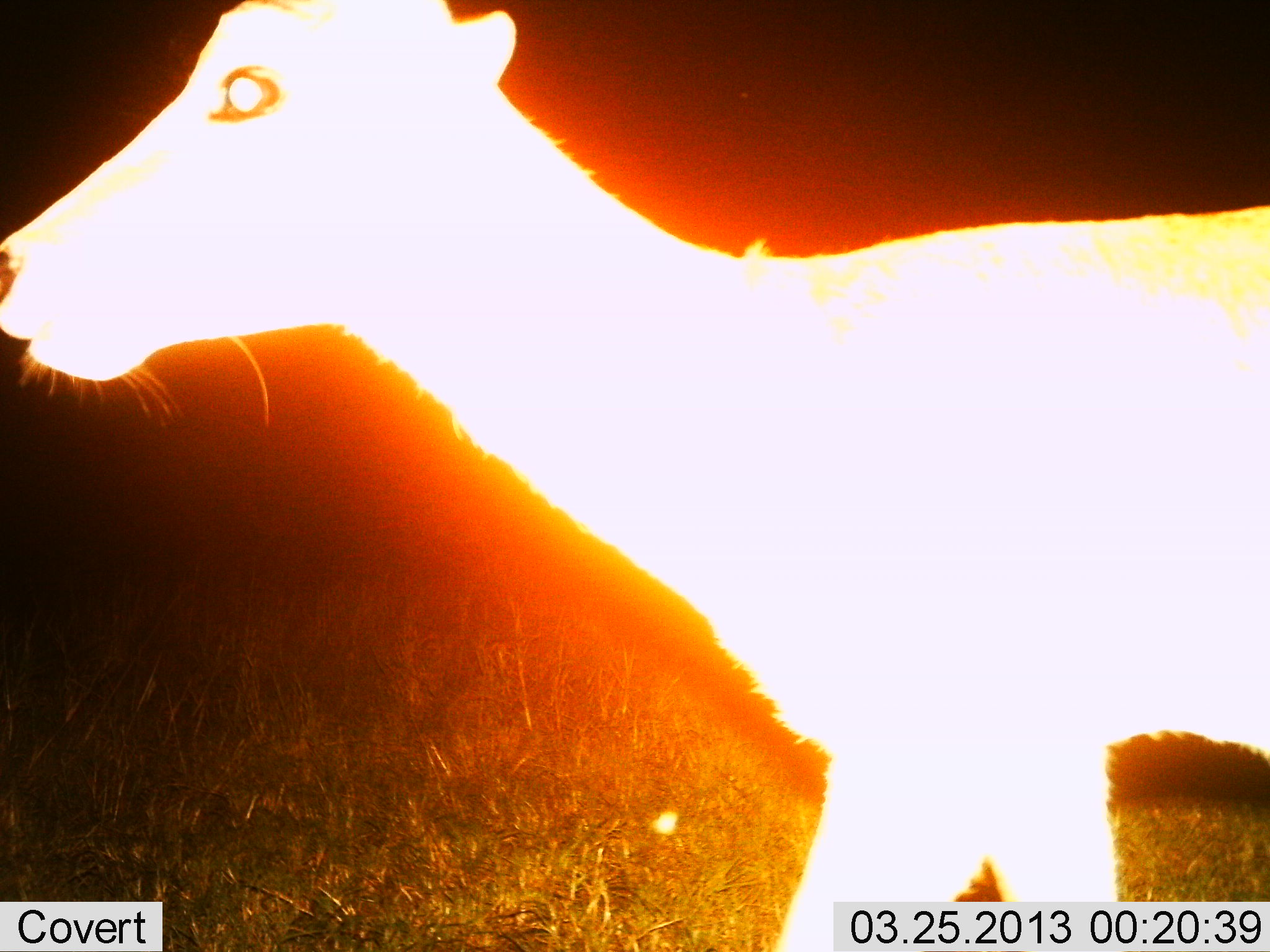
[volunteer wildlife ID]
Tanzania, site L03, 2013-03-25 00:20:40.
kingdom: Animalia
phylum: Chordata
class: Mammalia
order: Artiodactyla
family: Bovidae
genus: Redunca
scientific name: Redunca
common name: reedbuck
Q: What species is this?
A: Reedbuck (Redunca).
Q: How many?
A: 1.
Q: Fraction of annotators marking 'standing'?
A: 67%.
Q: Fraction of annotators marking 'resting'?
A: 0%.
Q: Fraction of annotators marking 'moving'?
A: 33%.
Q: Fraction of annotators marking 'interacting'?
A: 0%.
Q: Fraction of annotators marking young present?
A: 0%.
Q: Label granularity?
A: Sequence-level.